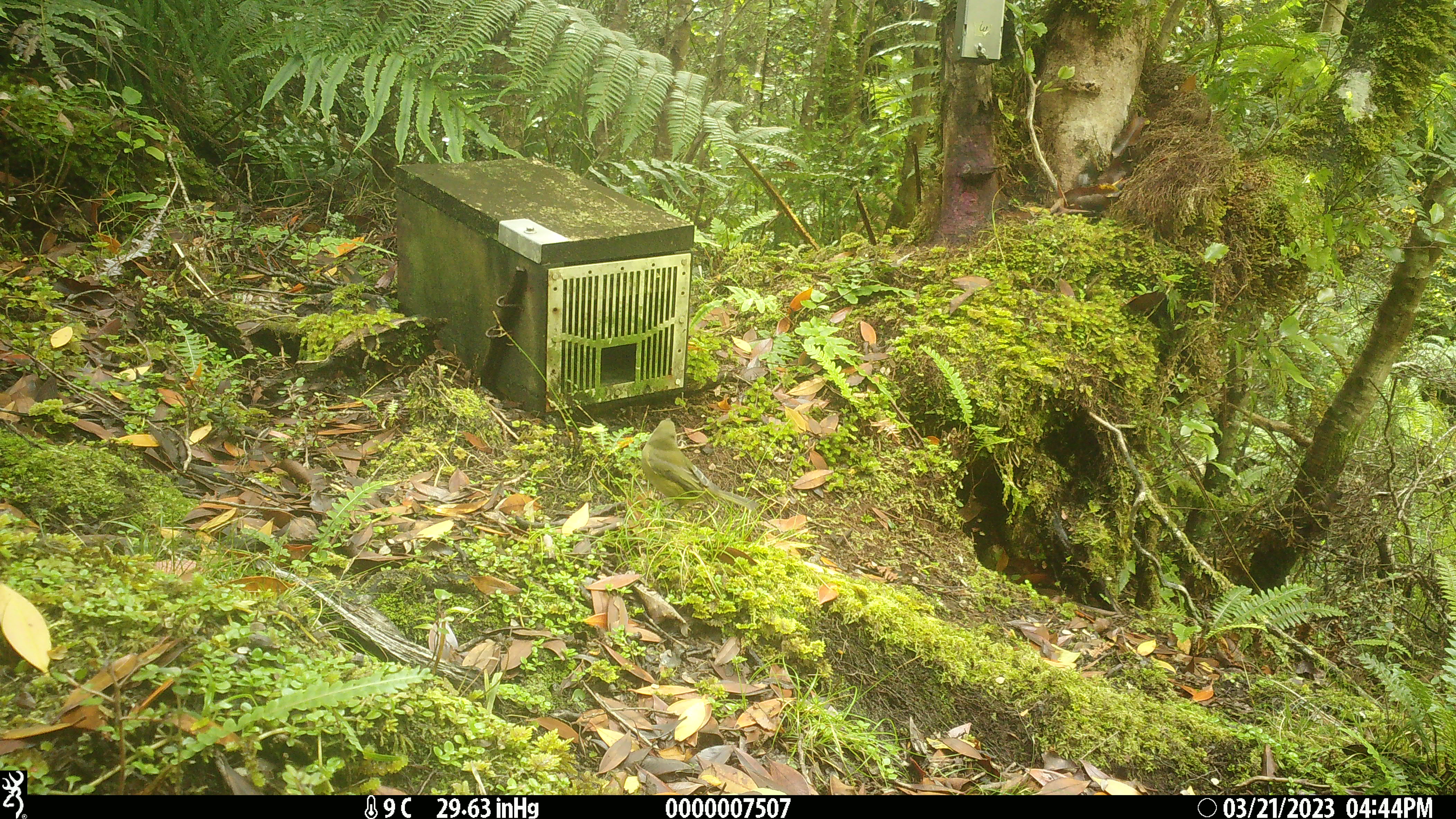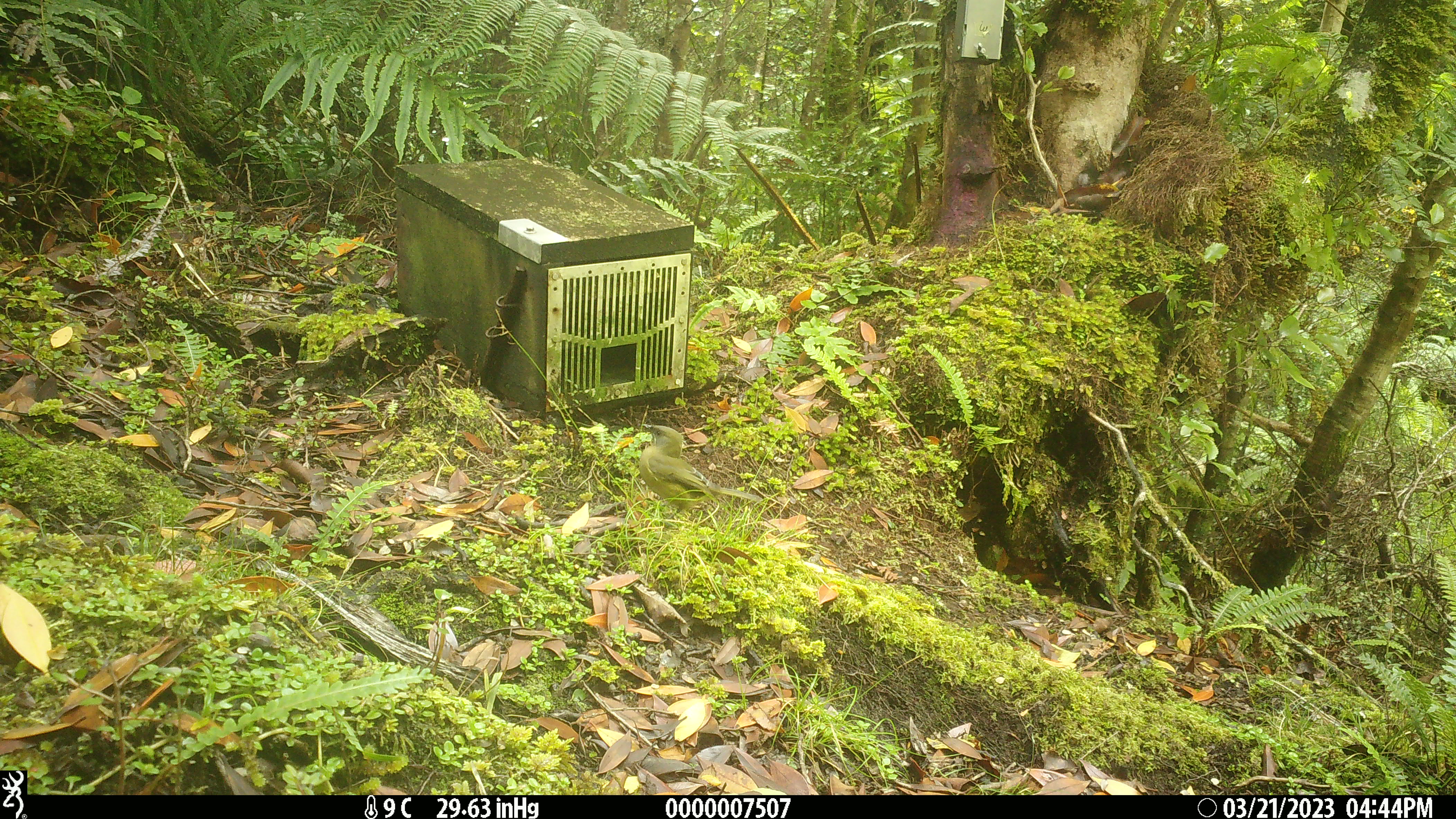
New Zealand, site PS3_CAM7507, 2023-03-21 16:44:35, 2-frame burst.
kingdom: Animalia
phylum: Chordata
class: Aves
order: Passeriformes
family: Meliphagidae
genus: Anthornis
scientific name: Anthornis melanura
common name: new zealand bellbird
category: bellbird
Bellbird (new zealand bellbird) (Anthornis melanura).